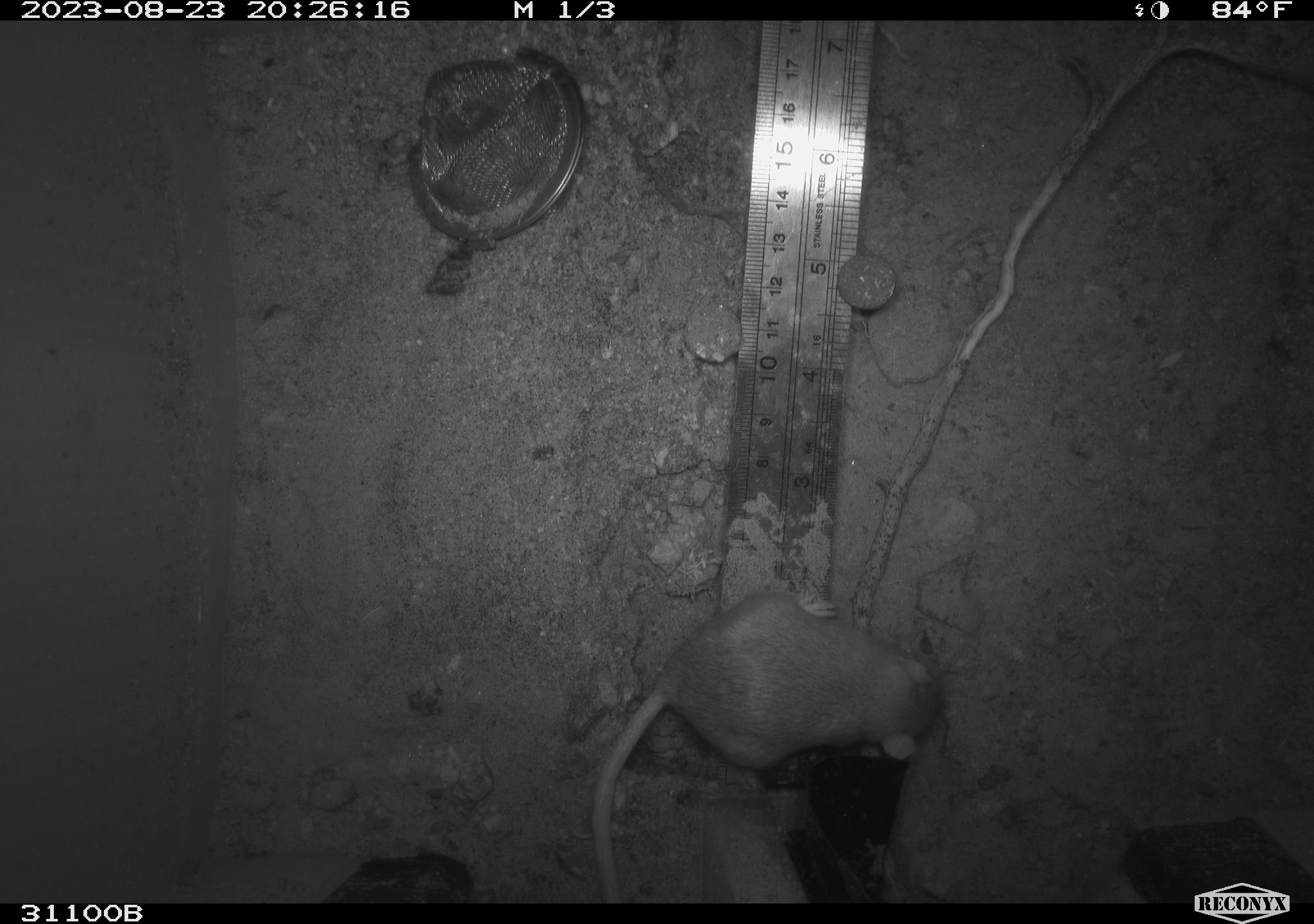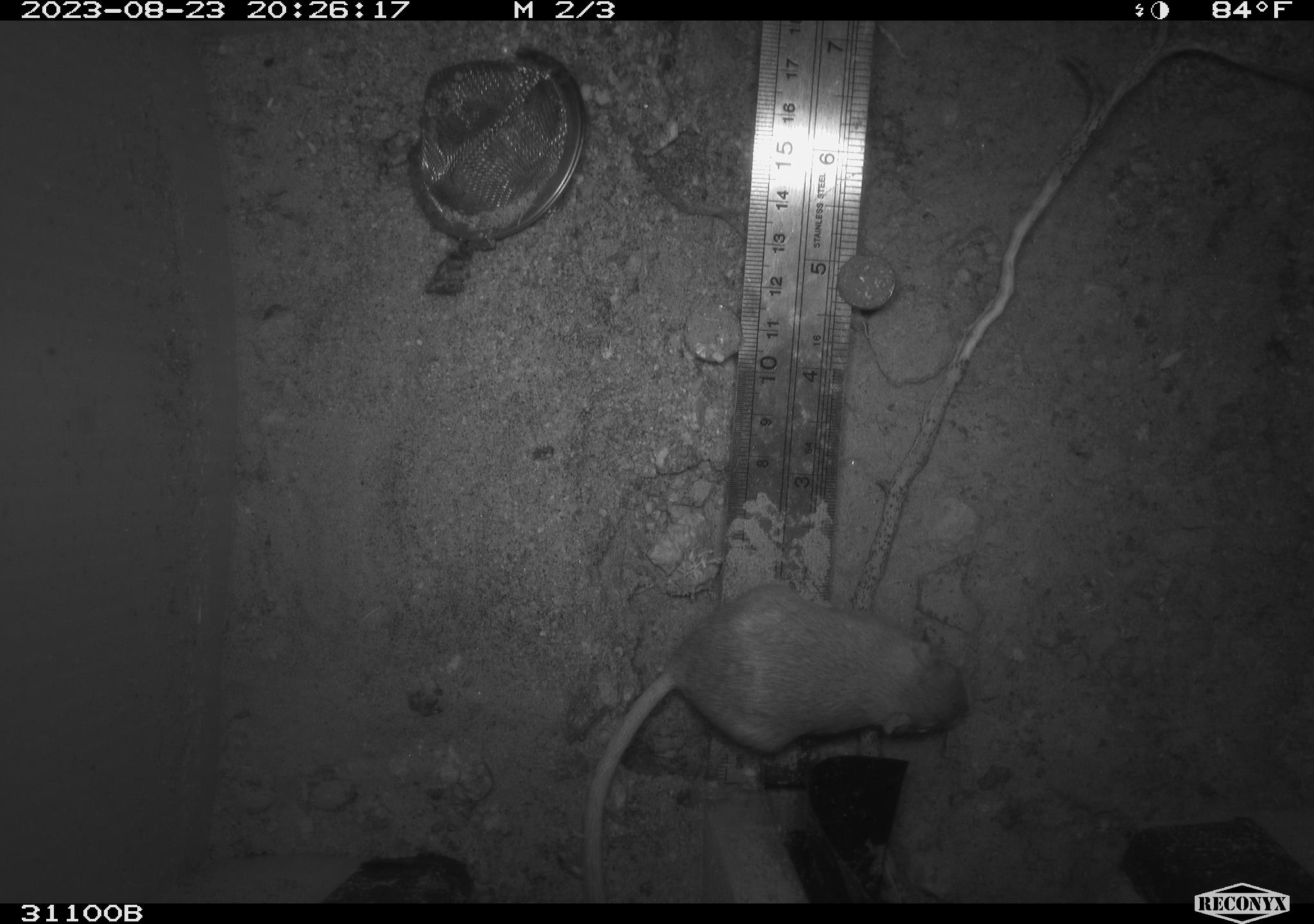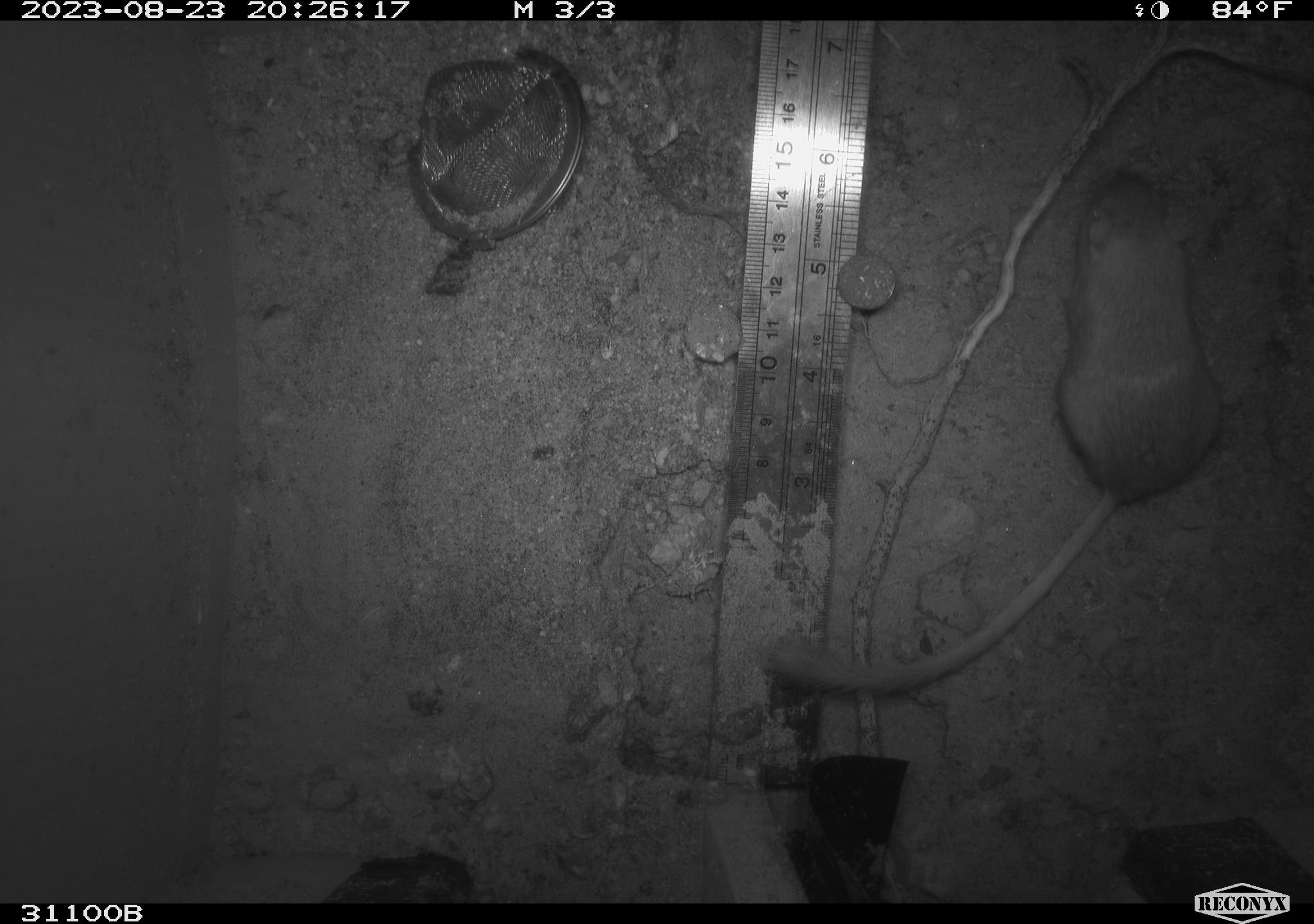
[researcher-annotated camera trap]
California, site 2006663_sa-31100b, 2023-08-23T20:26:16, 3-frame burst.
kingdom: Animalia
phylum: Chordata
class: Mammalia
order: Rodentia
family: Heteromyidae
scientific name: Heteromyidae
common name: kangaroo rats and pocket mice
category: heteromyidae family